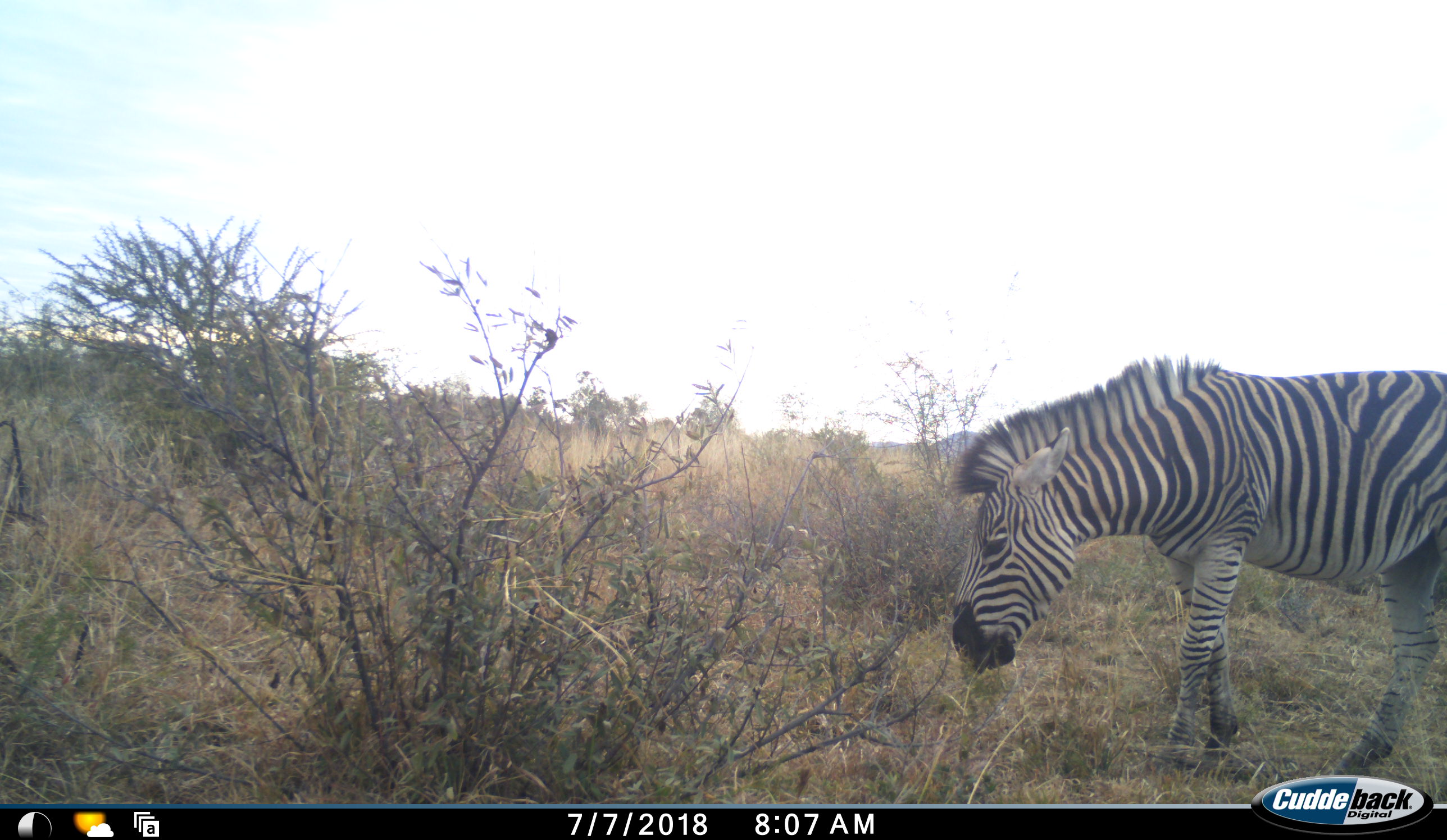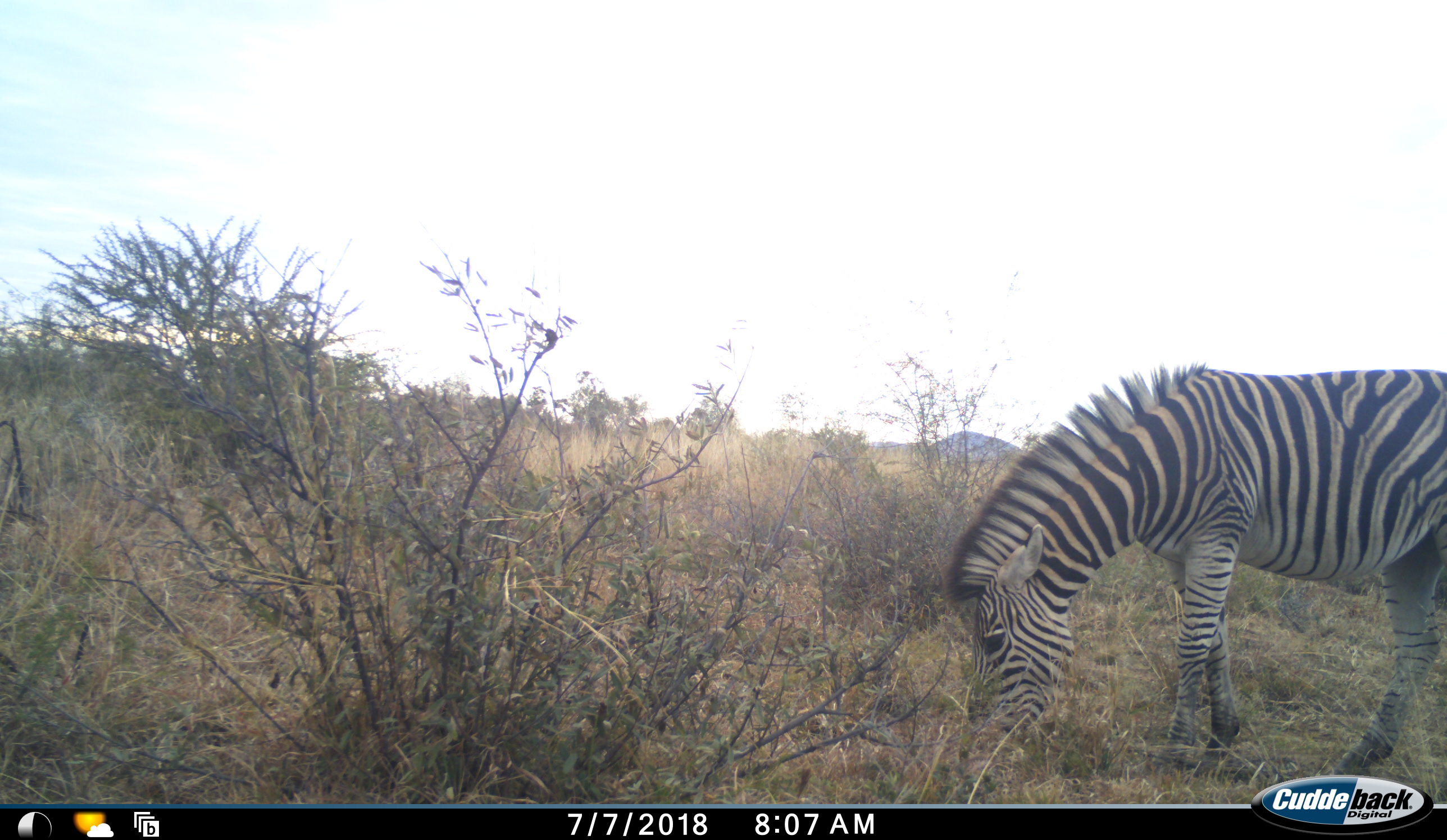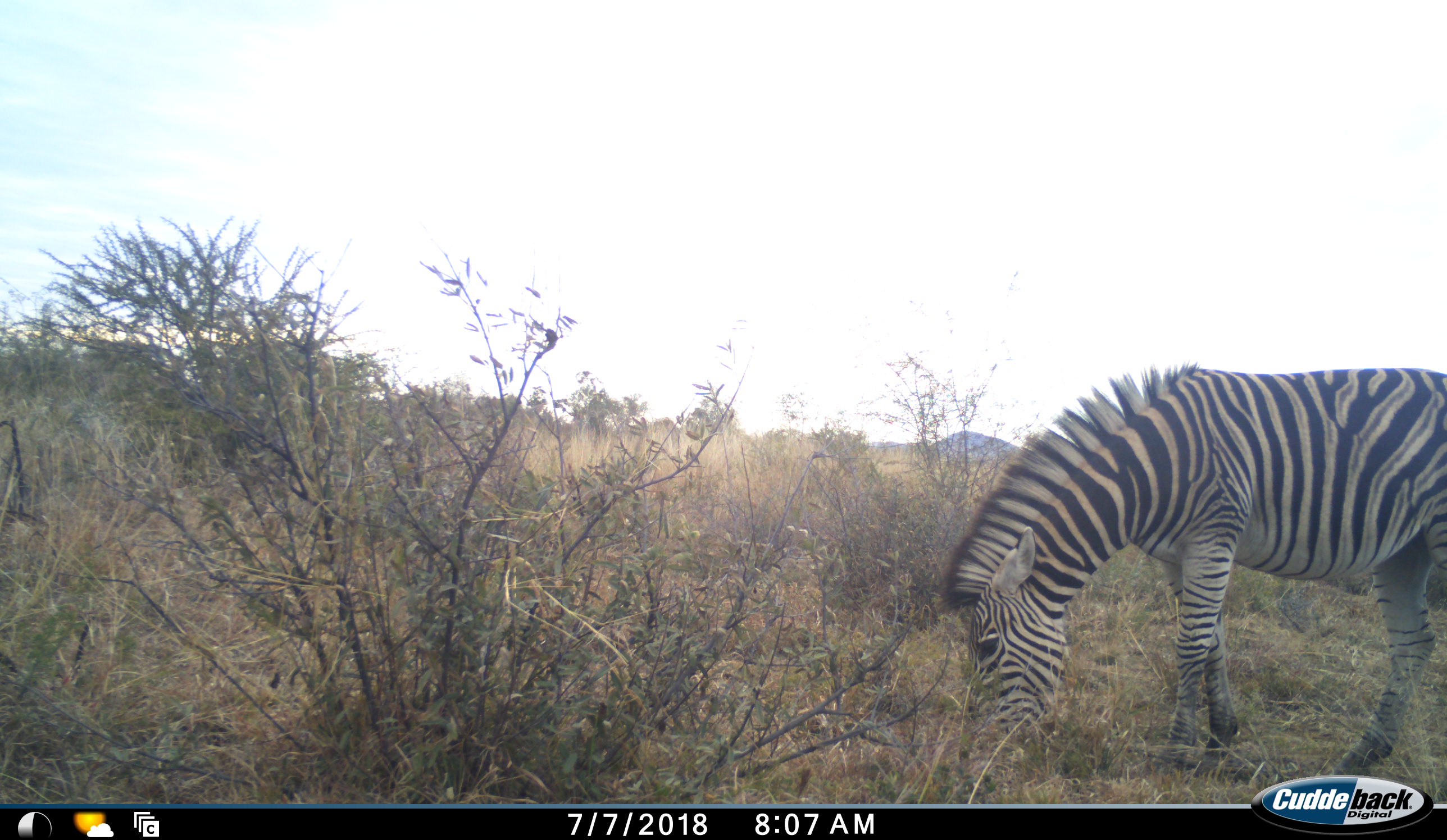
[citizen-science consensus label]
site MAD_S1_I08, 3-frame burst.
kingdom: Animalia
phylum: Chordata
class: Mammalia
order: Perissodactyla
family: Equidae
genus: Equus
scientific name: Equus quagga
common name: plains zebra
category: zebraplains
Zebraplains (plains zebra) (Equus quagga), count 1. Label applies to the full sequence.